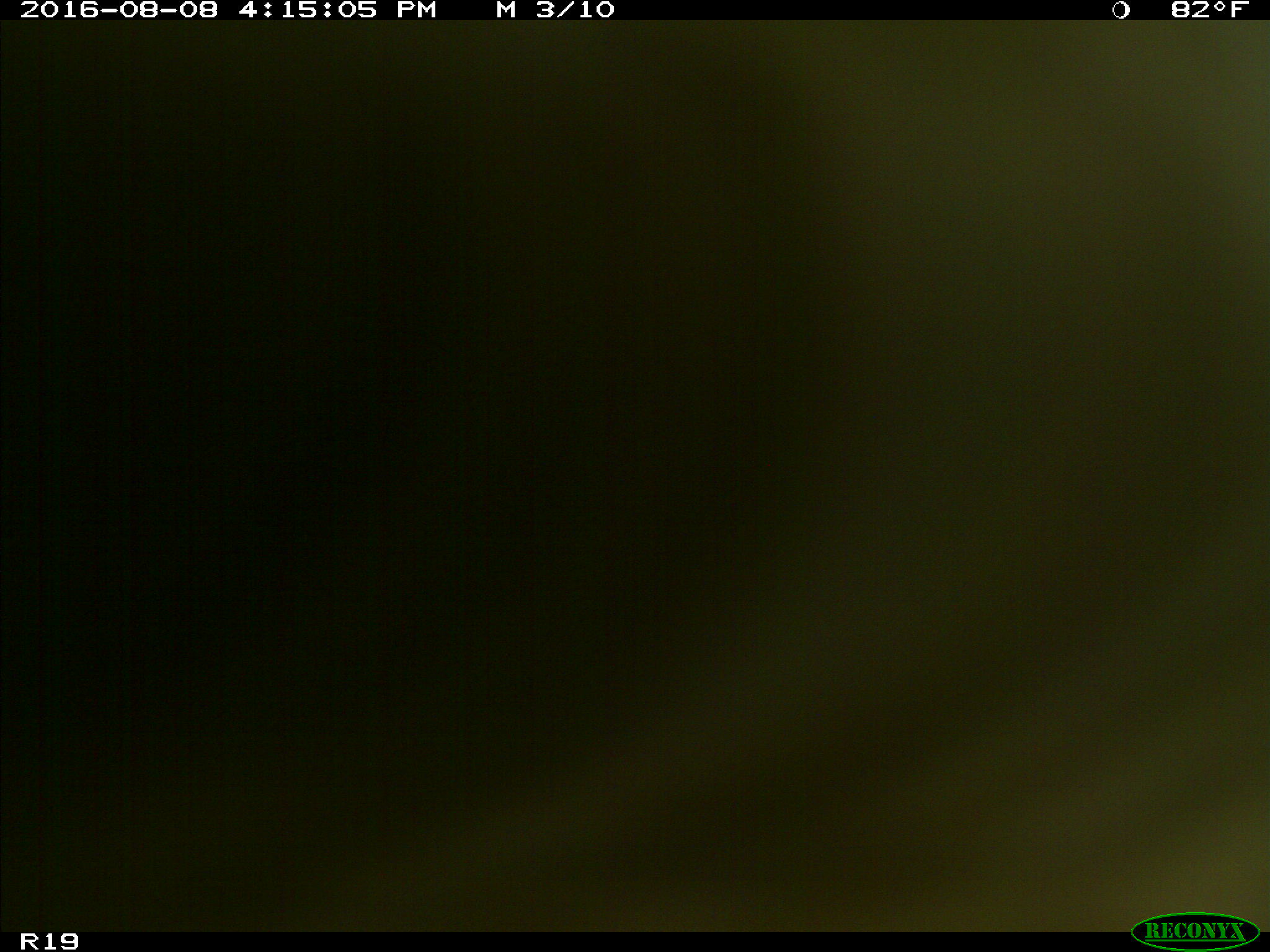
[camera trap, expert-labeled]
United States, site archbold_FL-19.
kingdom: Animalia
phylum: Chordata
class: Mammalia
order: Artiodactyla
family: Bovidae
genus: Bos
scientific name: Bos taurus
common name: domestic cow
Bos taurus (domestic cow).